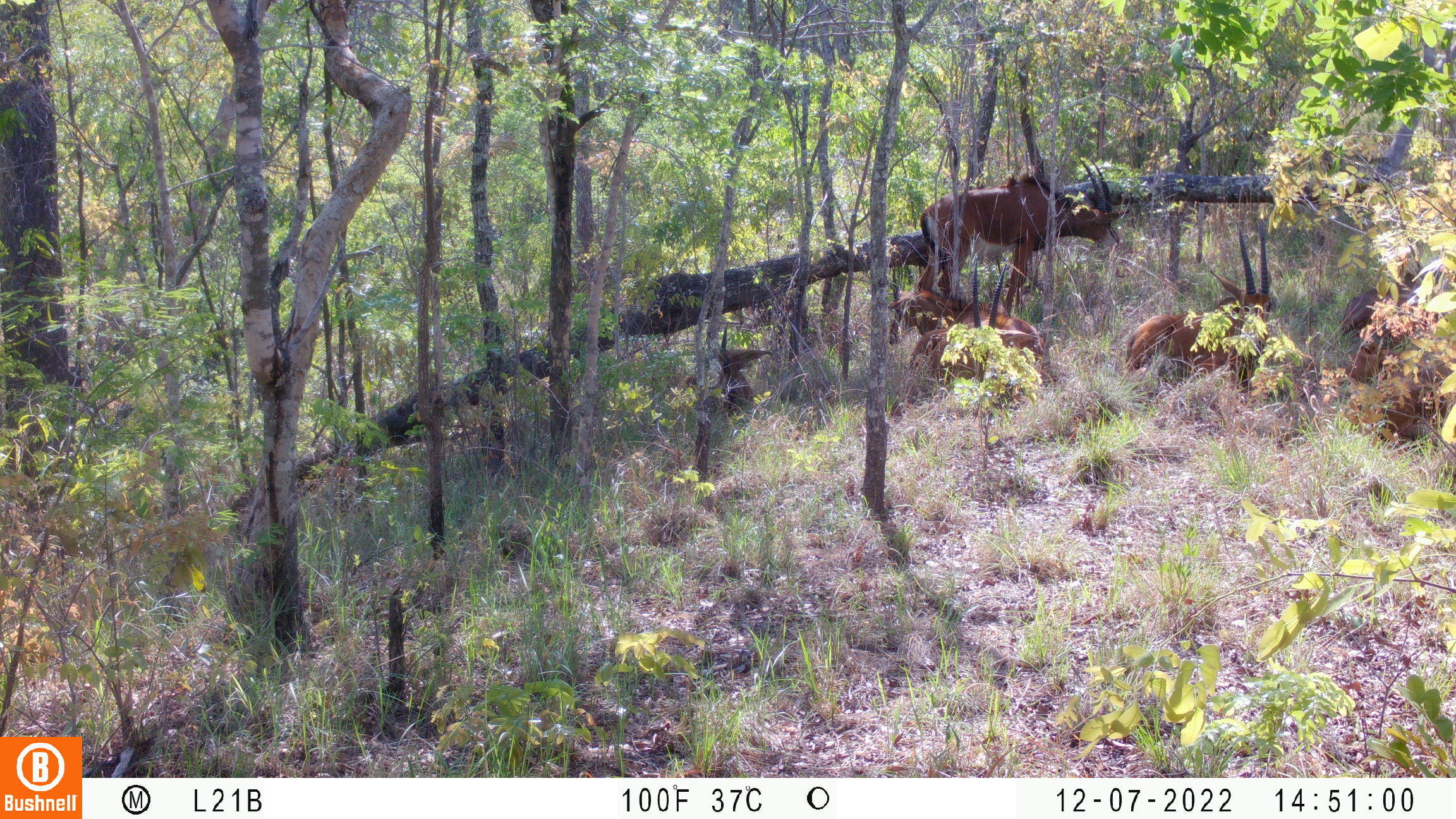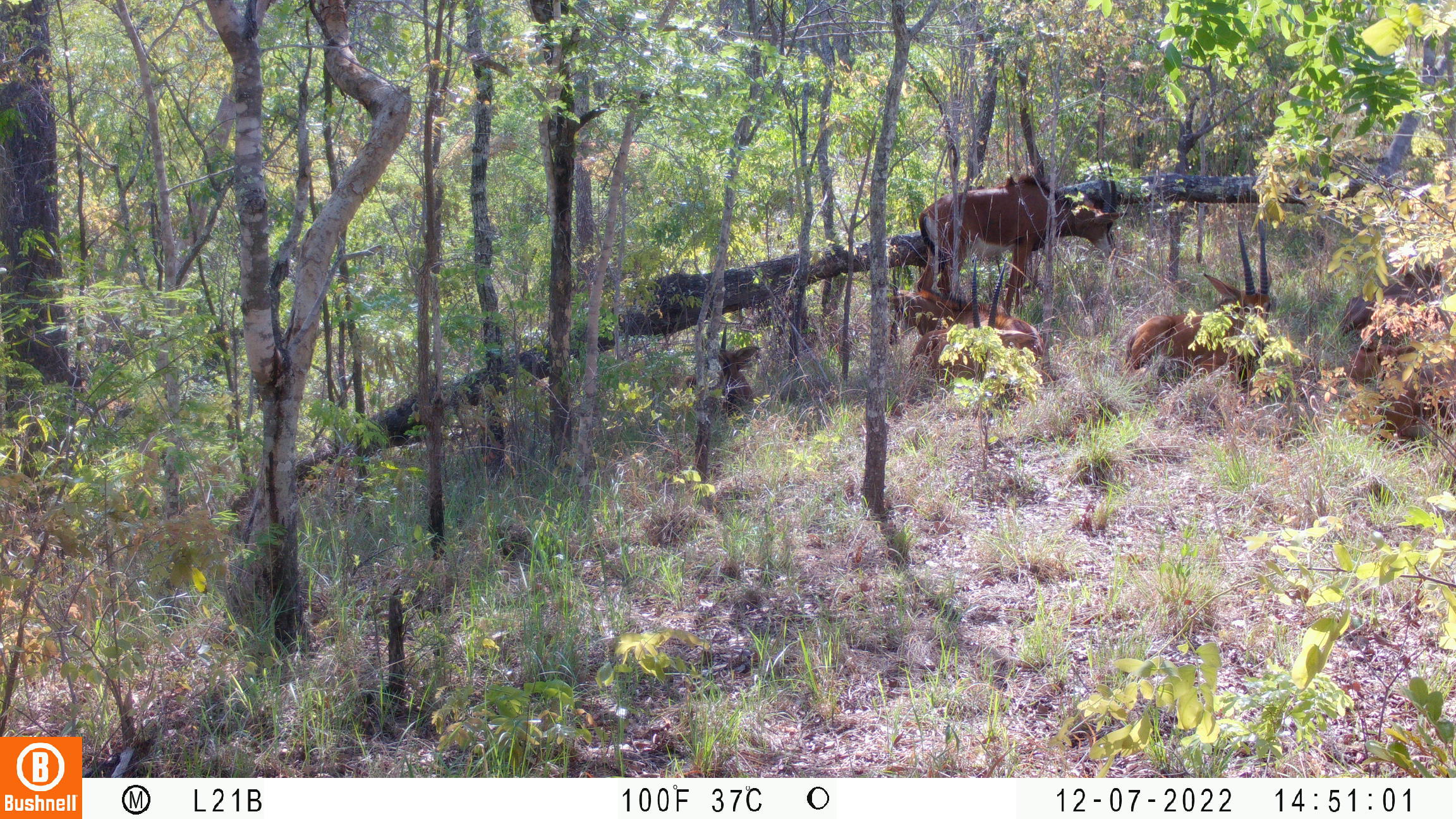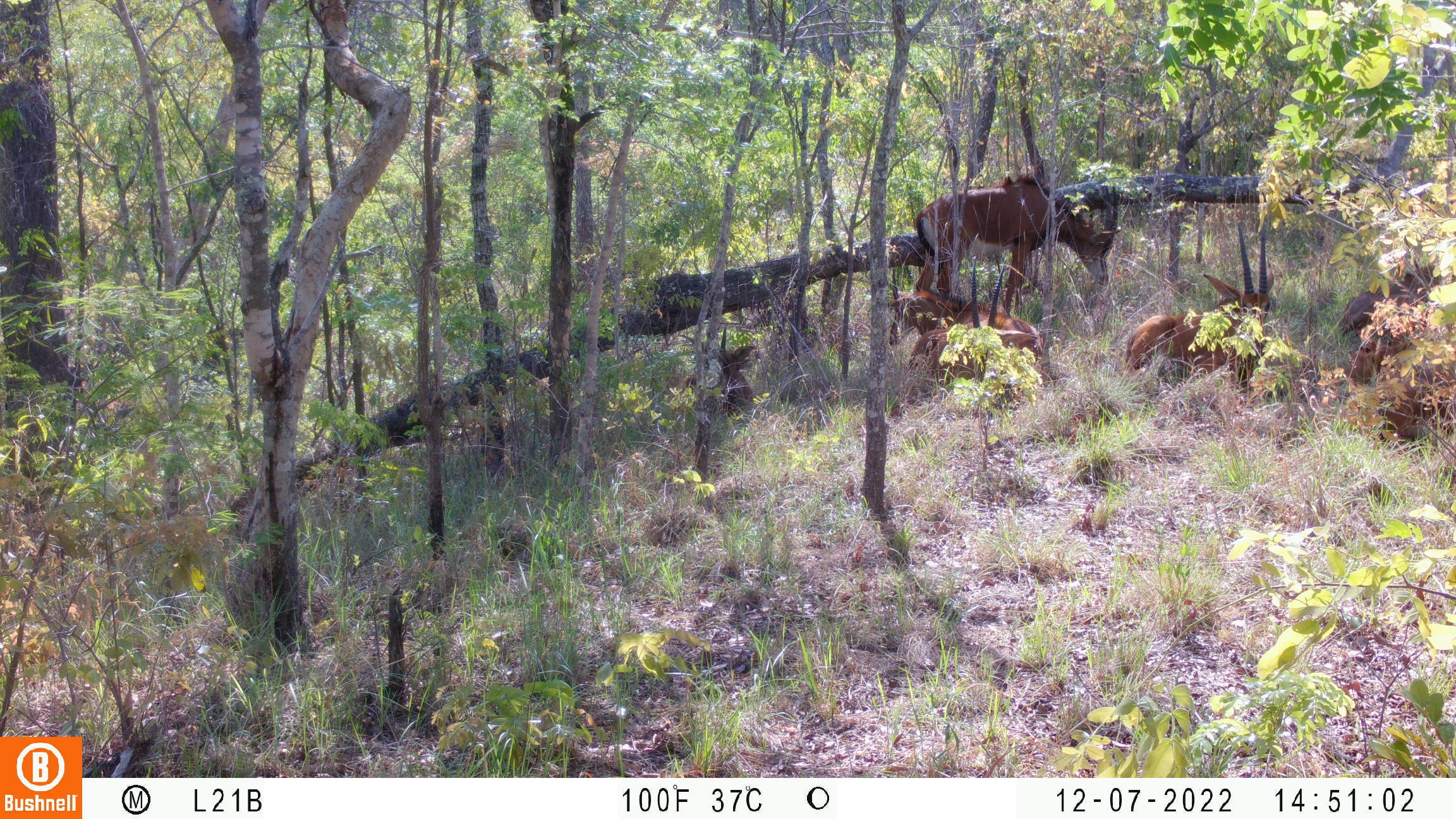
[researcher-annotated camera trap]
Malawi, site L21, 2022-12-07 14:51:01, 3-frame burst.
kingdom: Animalia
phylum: Chordata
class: Mammalia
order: Artiodactyla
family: Bovidae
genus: Hippotragus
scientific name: Hippotragus niger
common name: sable antelope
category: sable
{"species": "sable (sable antelope) (Hippotragus niger)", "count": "7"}